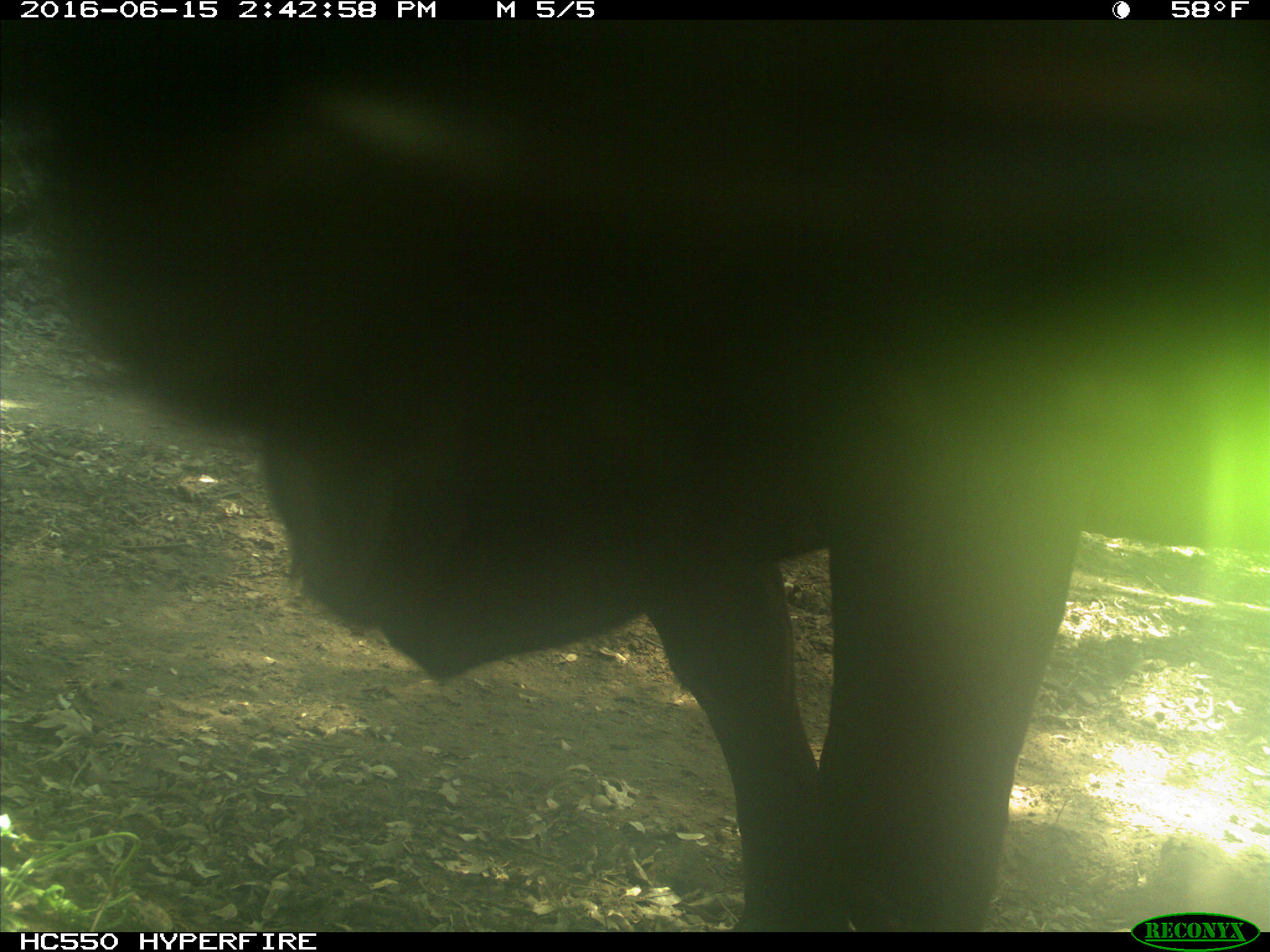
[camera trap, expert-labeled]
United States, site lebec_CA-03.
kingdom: Animalia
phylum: Chordata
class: Mammalia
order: Artiodactyla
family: Bovidae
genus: Bos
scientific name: Bos taurus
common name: domestic cow